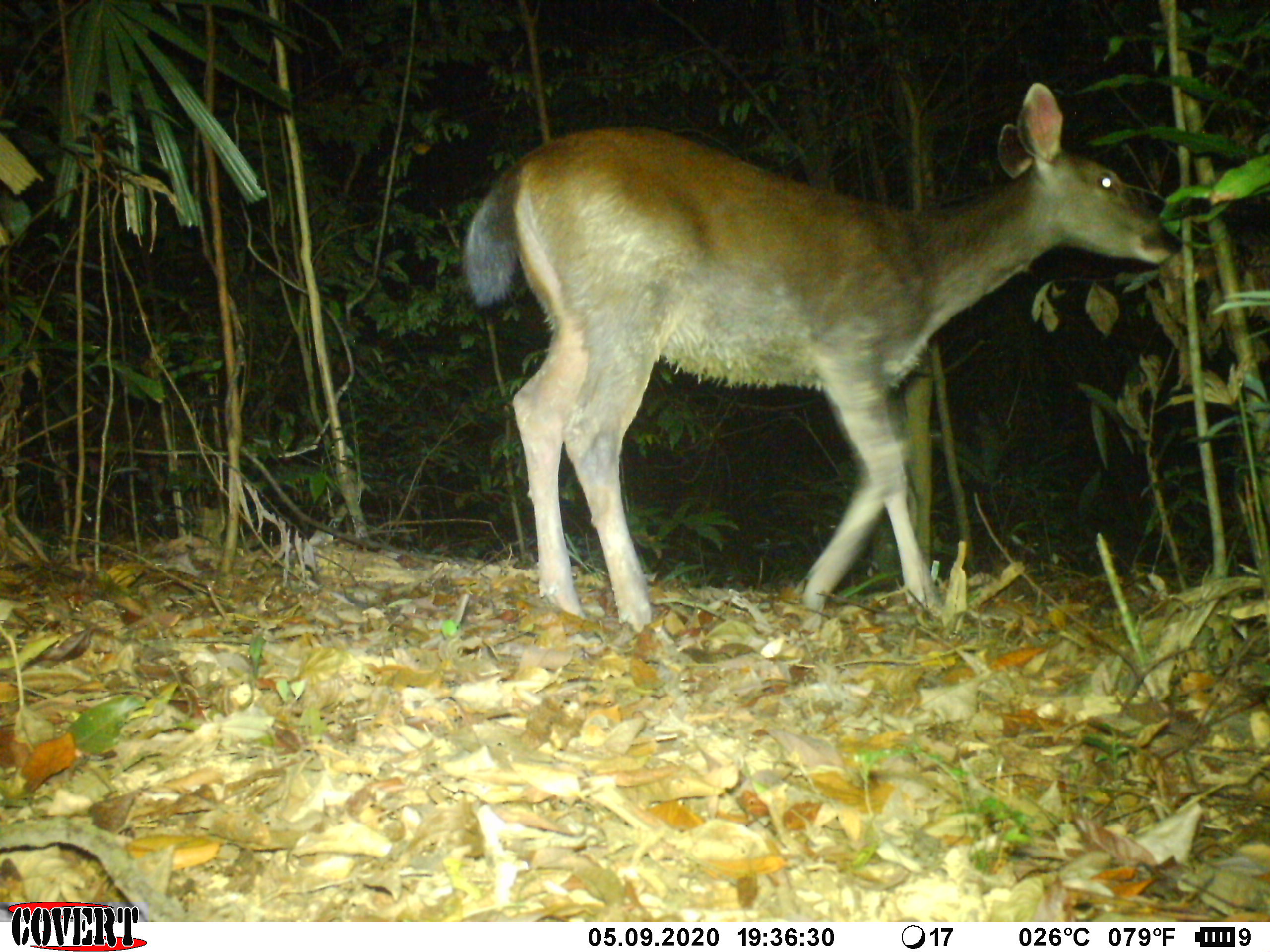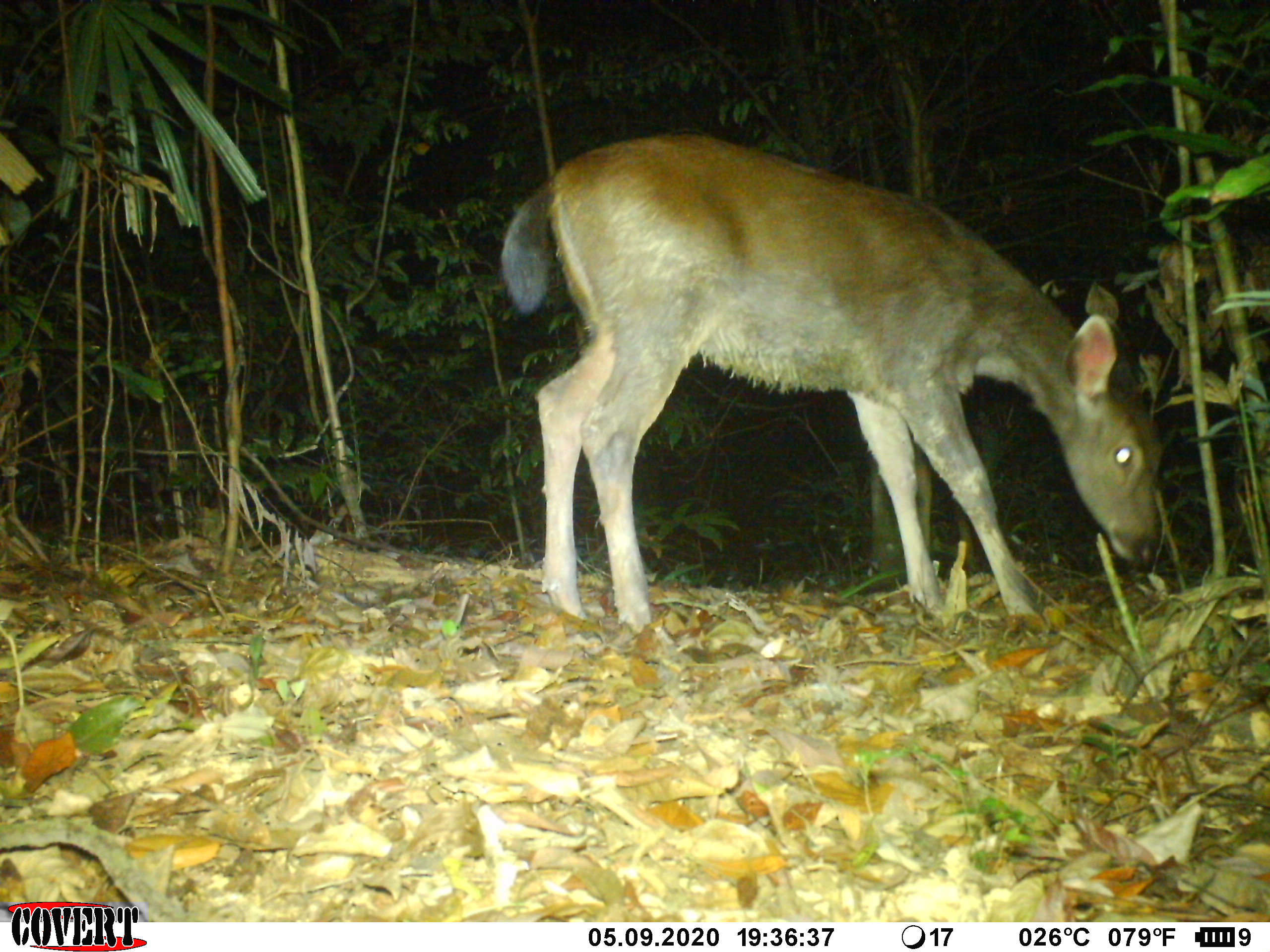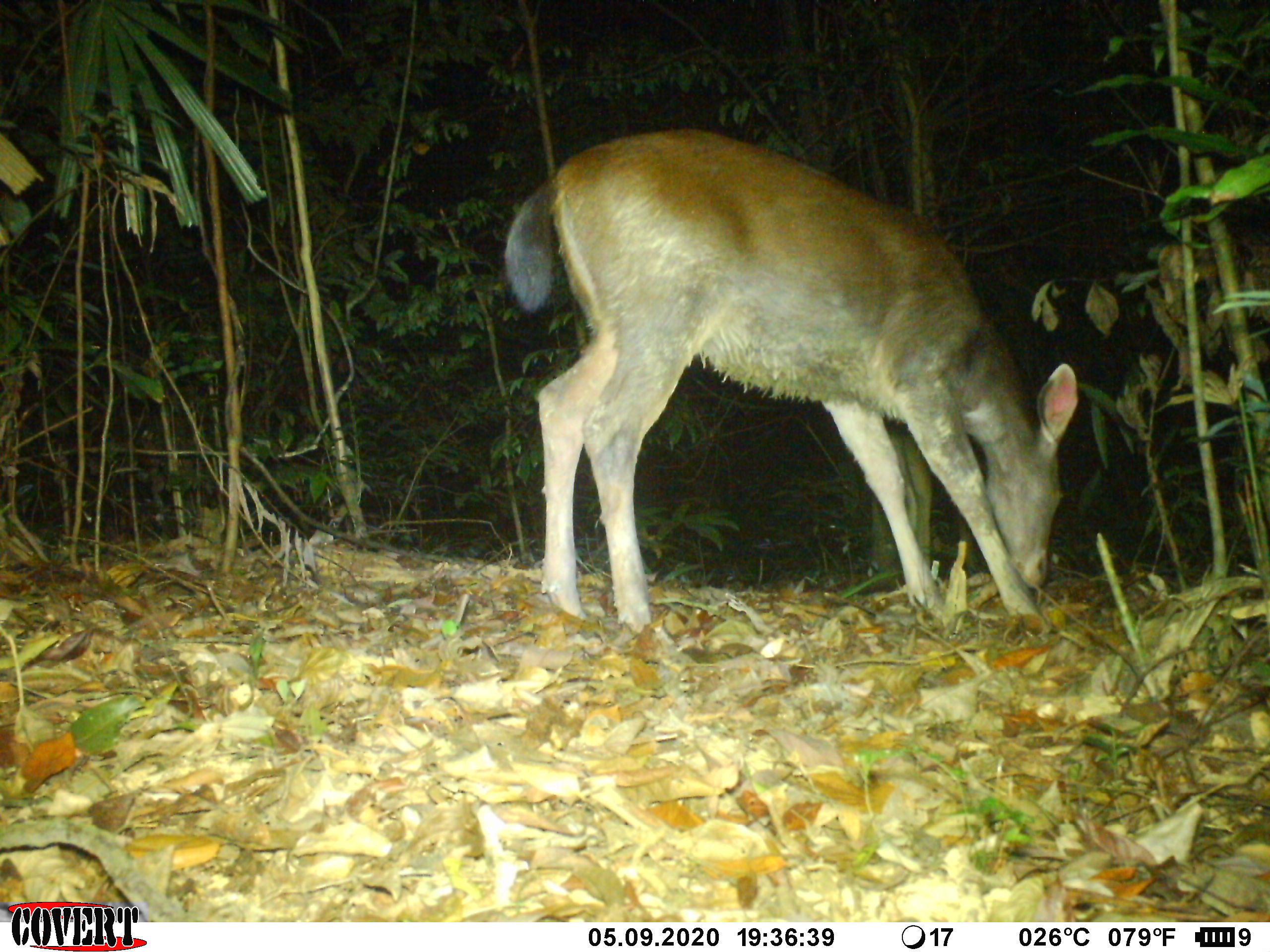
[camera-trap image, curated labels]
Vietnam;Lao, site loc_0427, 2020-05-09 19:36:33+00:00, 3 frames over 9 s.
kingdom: Animalia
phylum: Chordata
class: Mammalia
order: Artiodactyla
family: Cervidae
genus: Rusa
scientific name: Rusa unicolor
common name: sambar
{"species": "sambar (Rusa unicolor)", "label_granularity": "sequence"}